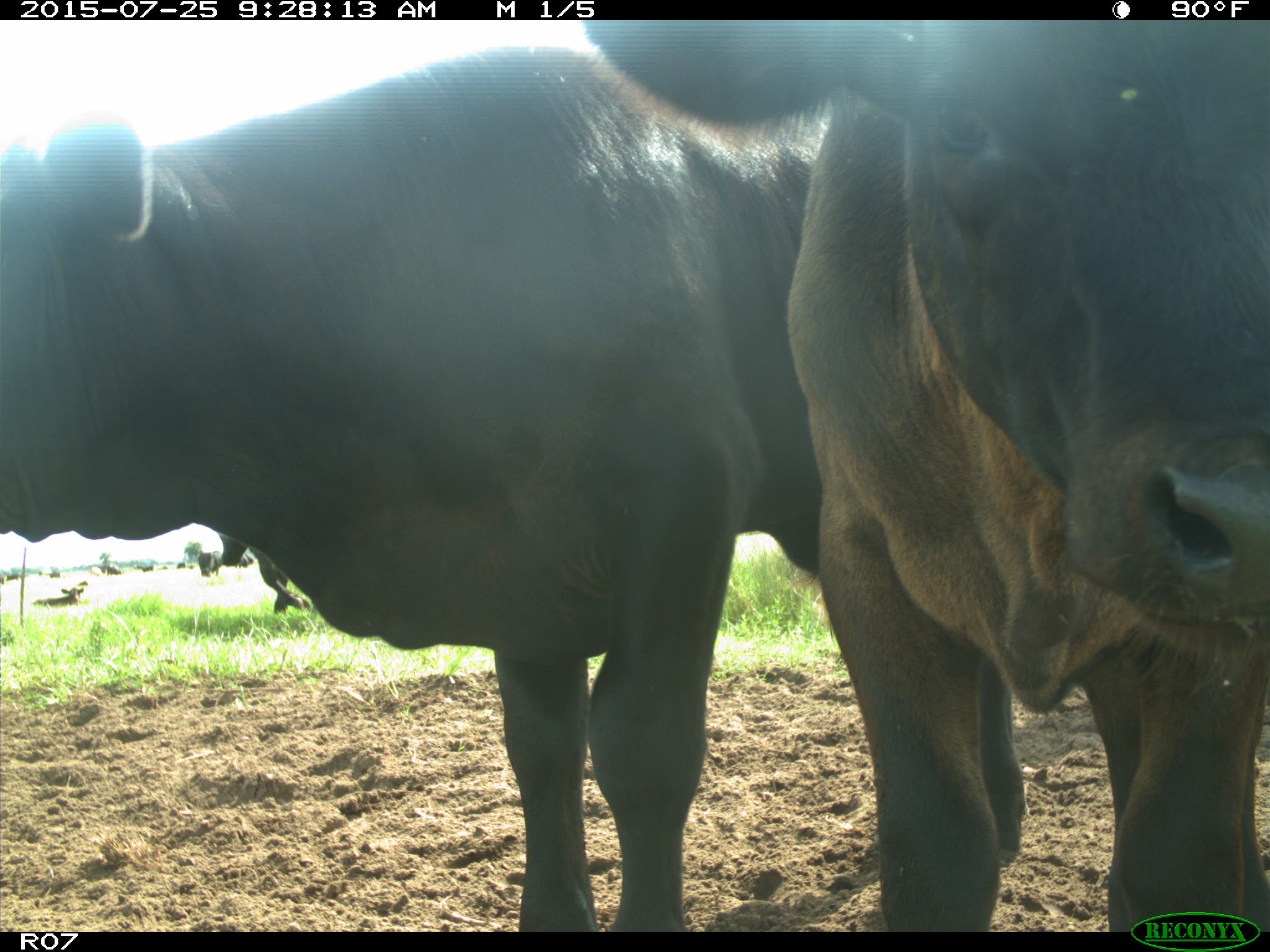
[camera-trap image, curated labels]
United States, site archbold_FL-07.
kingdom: Animalia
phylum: Chordata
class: Mammalia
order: Artiodactyla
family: Bovidae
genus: Bos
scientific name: Bos taurus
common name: domestic cow